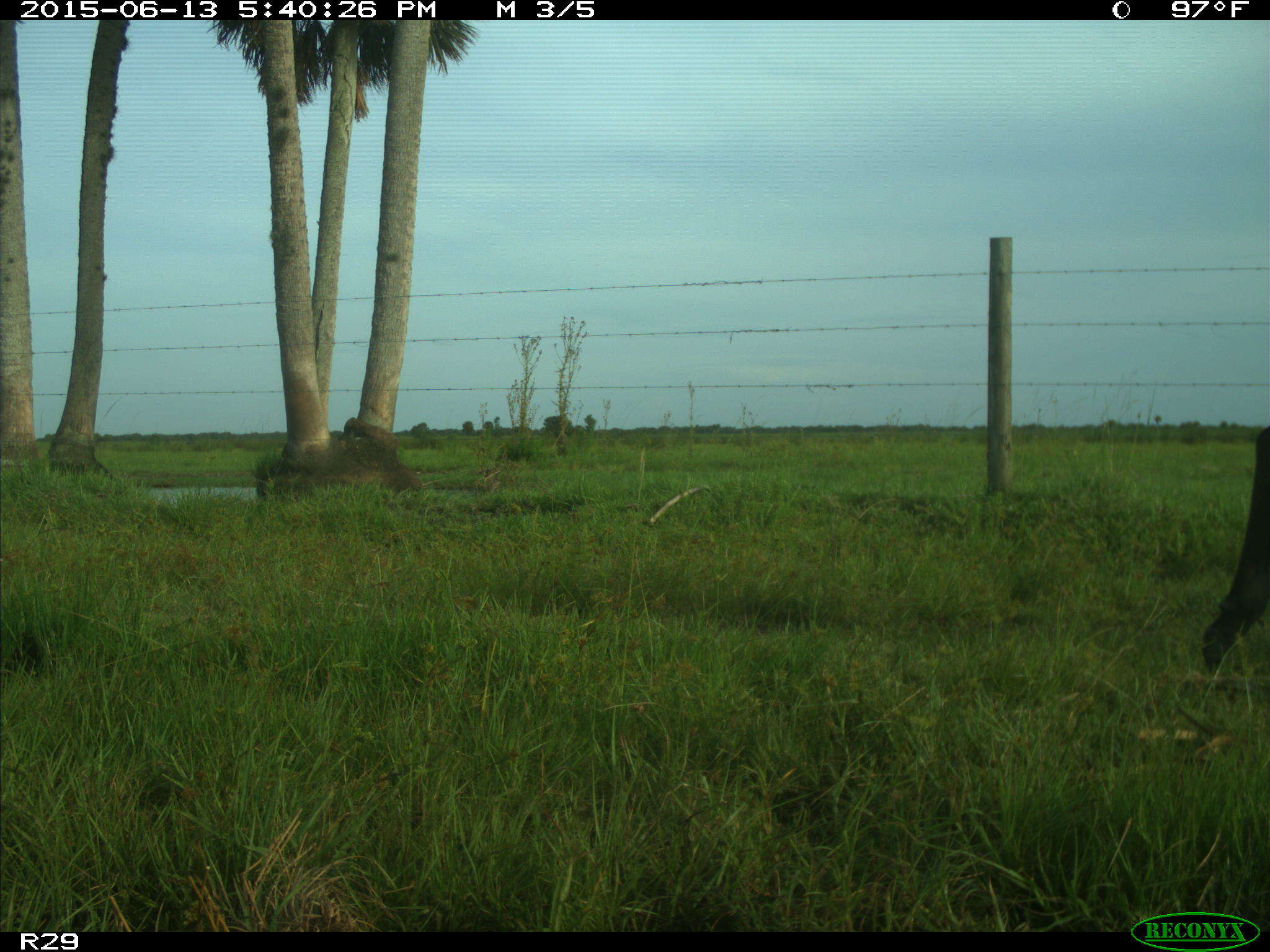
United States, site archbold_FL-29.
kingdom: Animalia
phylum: Chordata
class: Mammalia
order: Artiodactyla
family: Bovidae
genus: Bos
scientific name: Bos taurus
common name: domestic cow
Bos taurus (domestic cow).